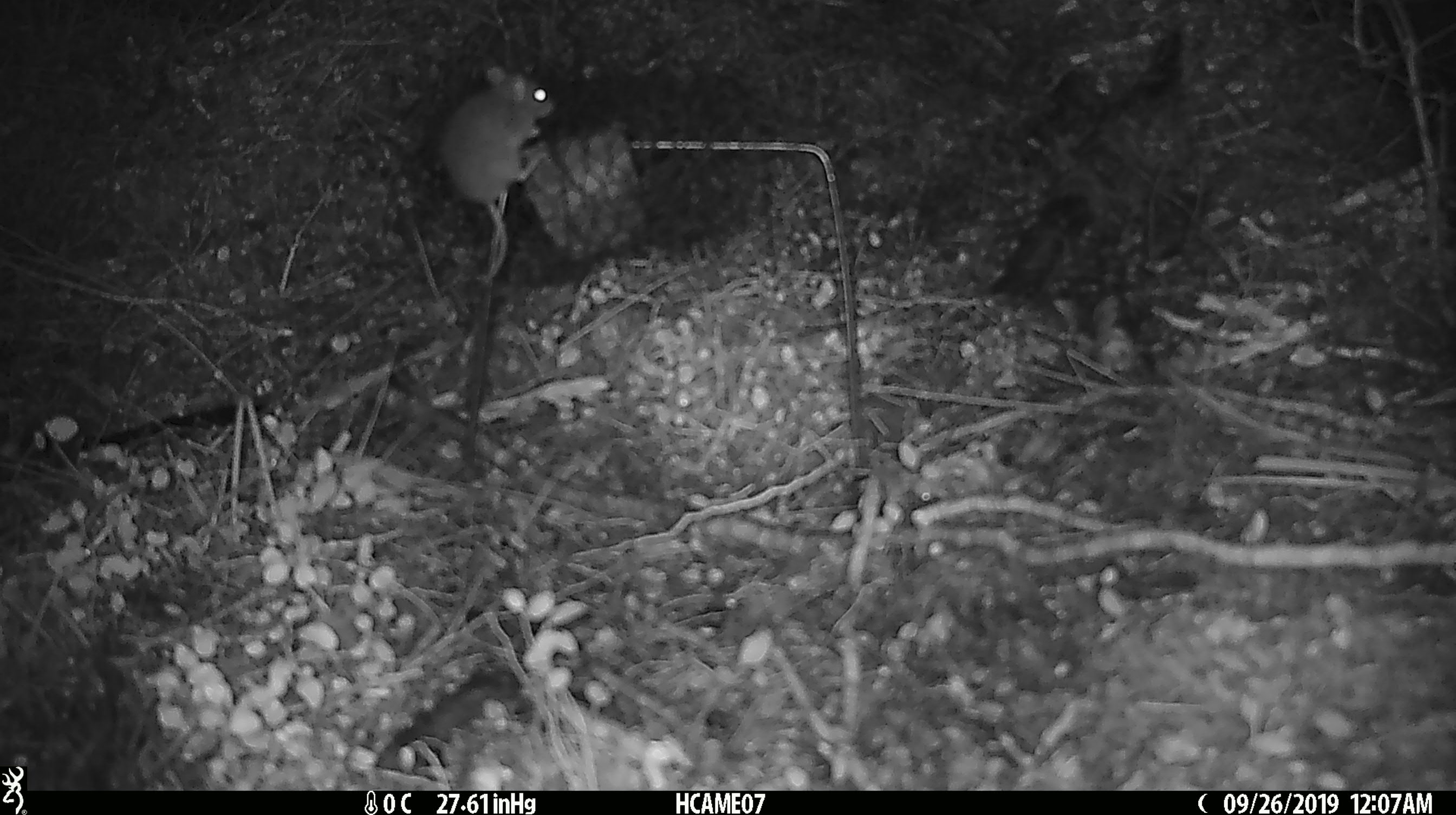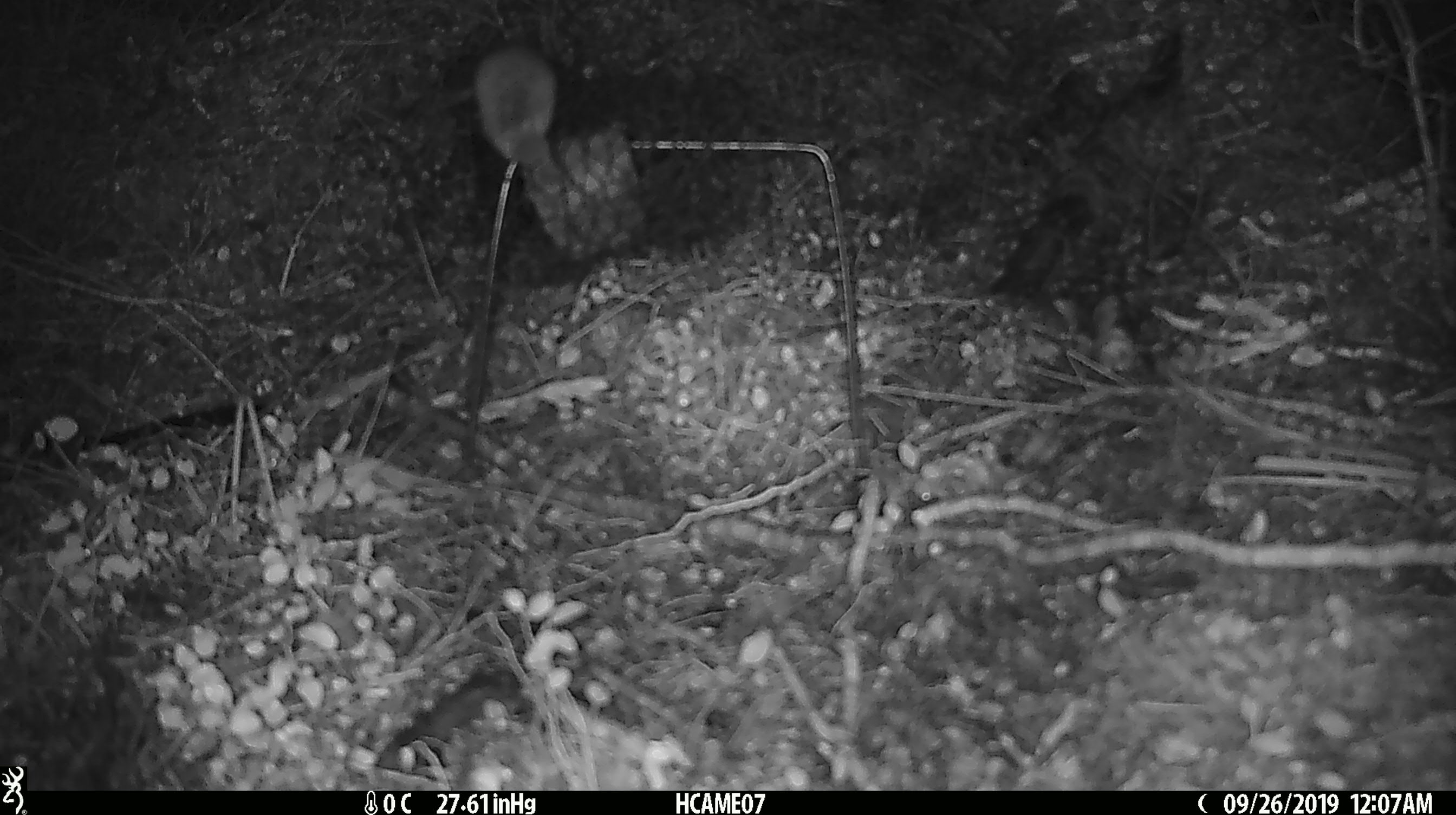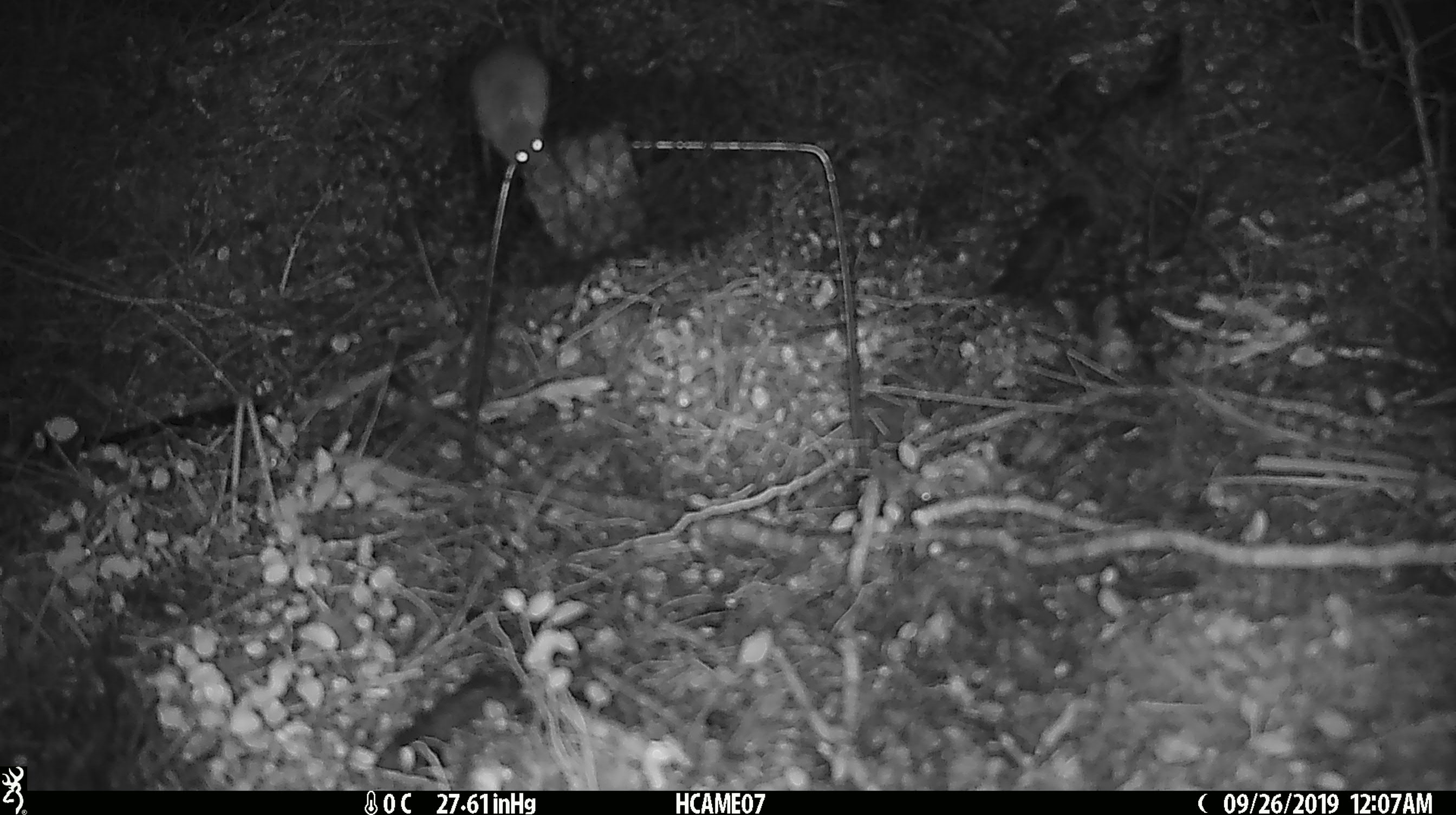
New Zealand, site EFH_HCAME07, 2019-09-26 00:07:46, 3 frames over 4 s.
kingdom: Animalia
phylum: Chordata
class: Mammalia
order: Rodentia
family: Muridae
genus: Mus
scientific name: Mus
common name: mouse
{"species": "mouse (Mus)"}